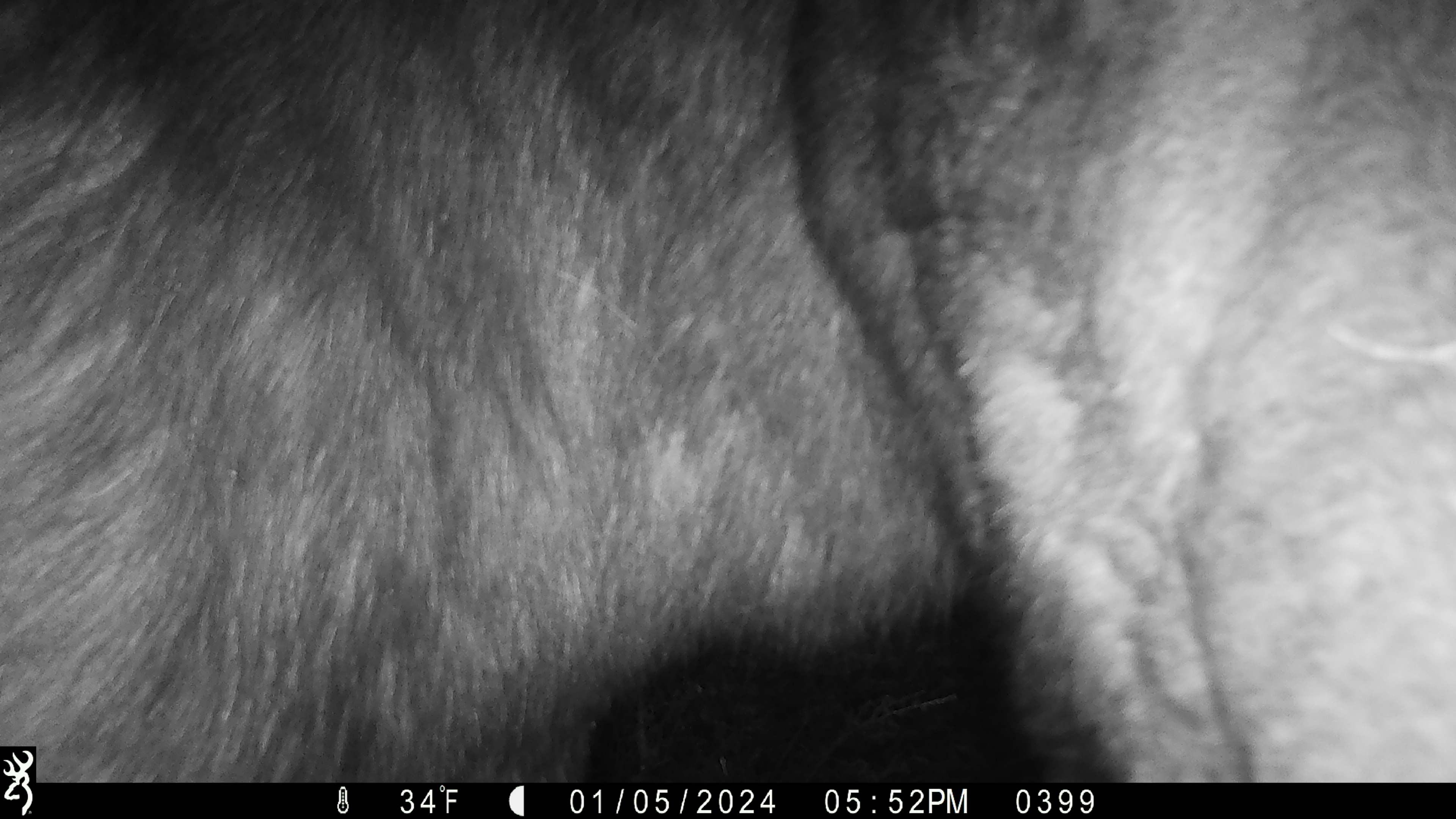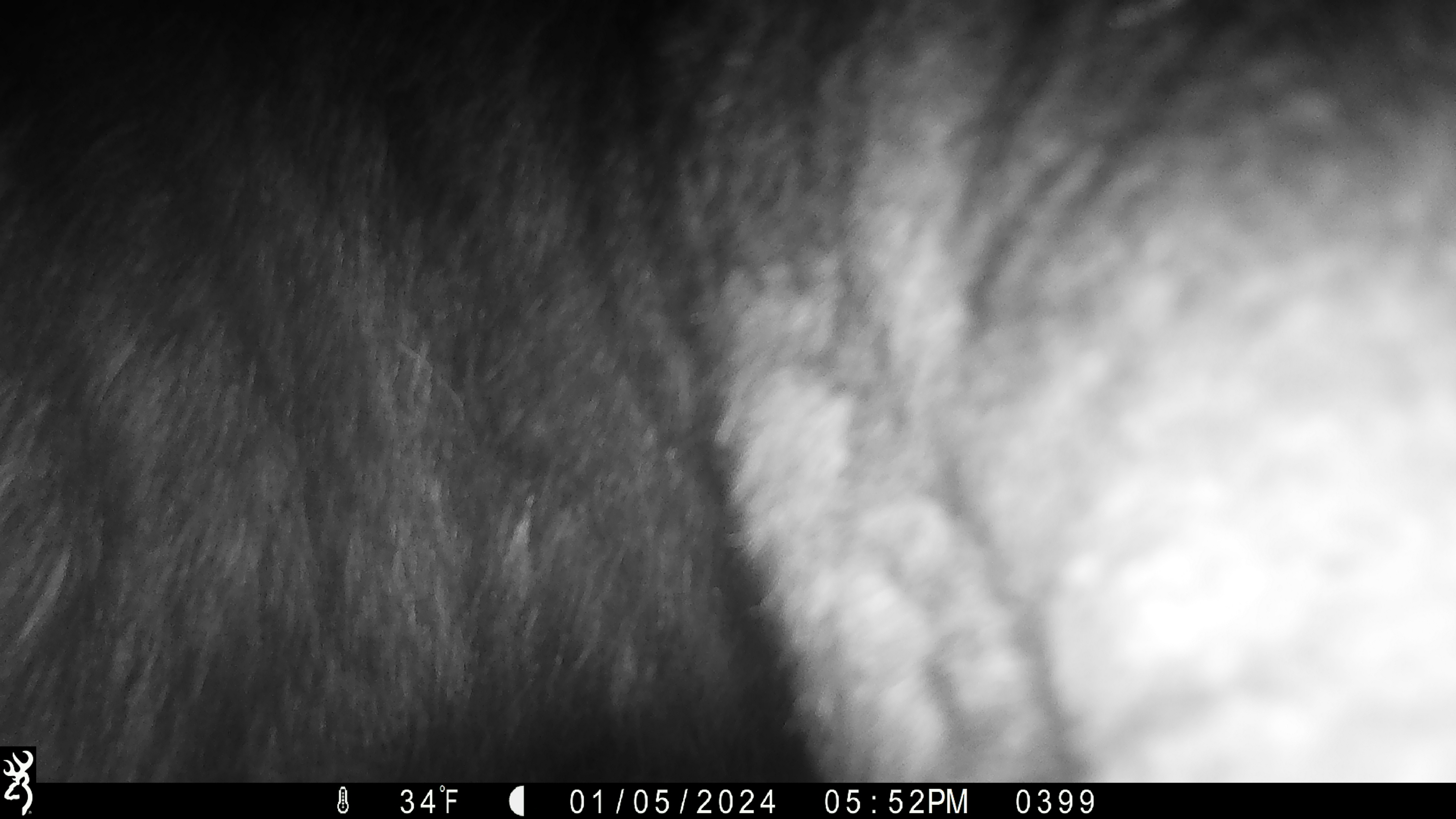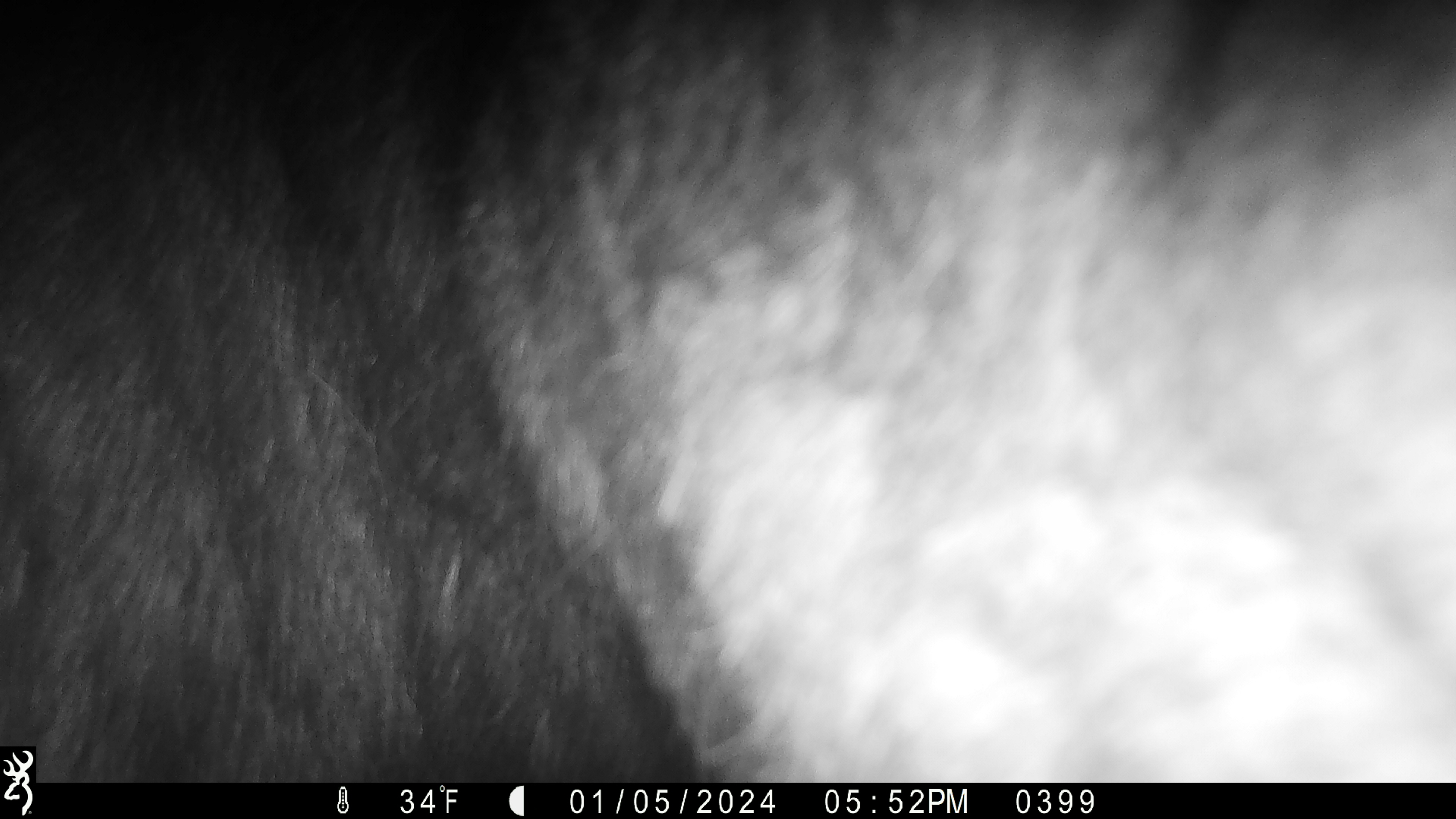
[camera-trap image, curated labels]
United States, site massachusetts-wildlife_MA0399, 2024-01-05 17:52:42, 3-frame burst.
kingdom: Animalia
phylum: Chordata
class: Mammalia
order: Artiodactyla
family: Cervidae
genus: Alces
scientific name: Alces alces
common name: moose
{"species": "moose (Alces alces)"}